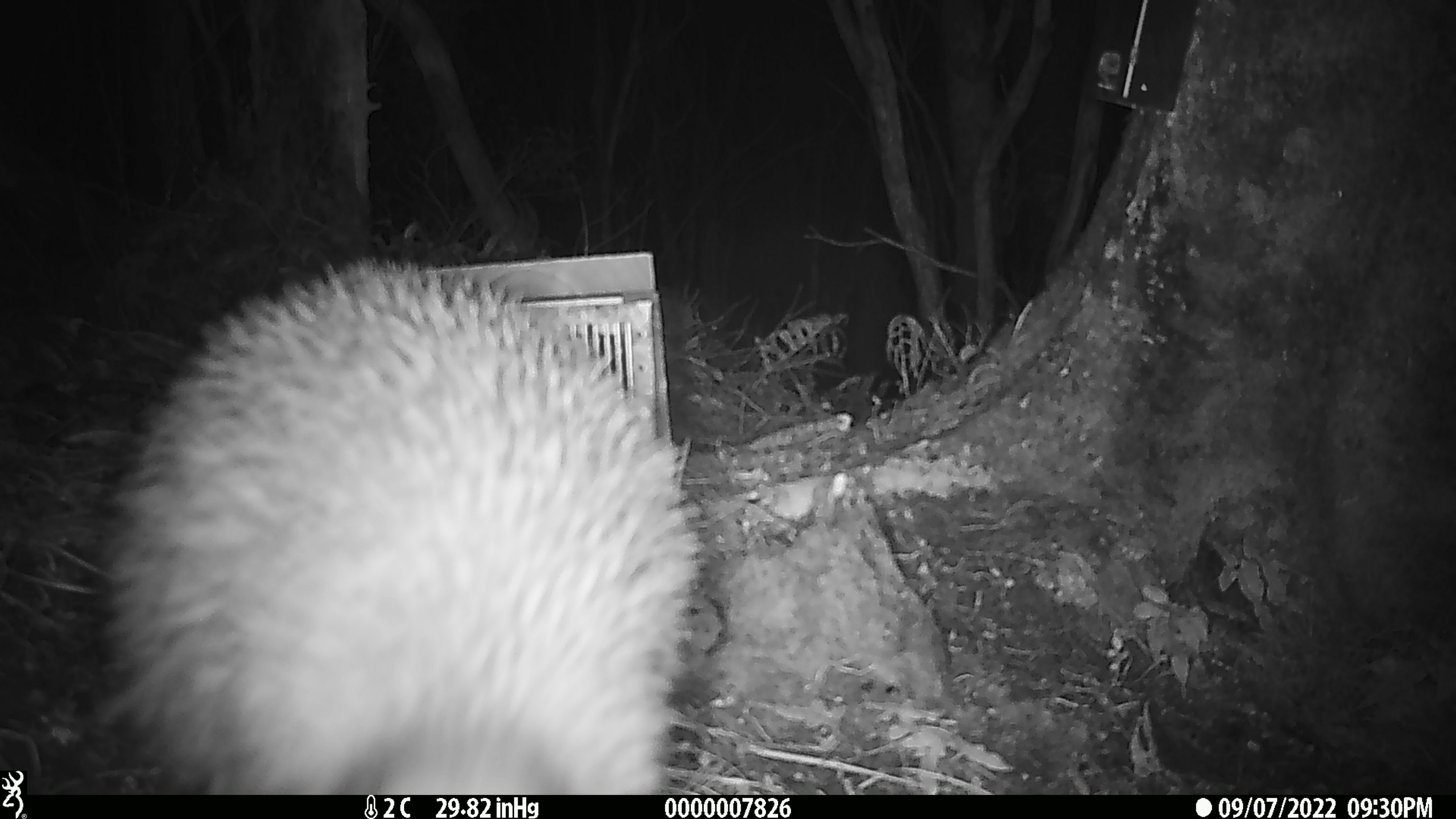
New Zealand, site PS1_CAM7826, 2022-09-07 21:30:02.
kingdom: Animalia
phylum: Chordata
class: Aves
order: Apterygiformes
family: Apterygidae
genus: Apteryx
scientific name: Apteryx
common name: kiwi